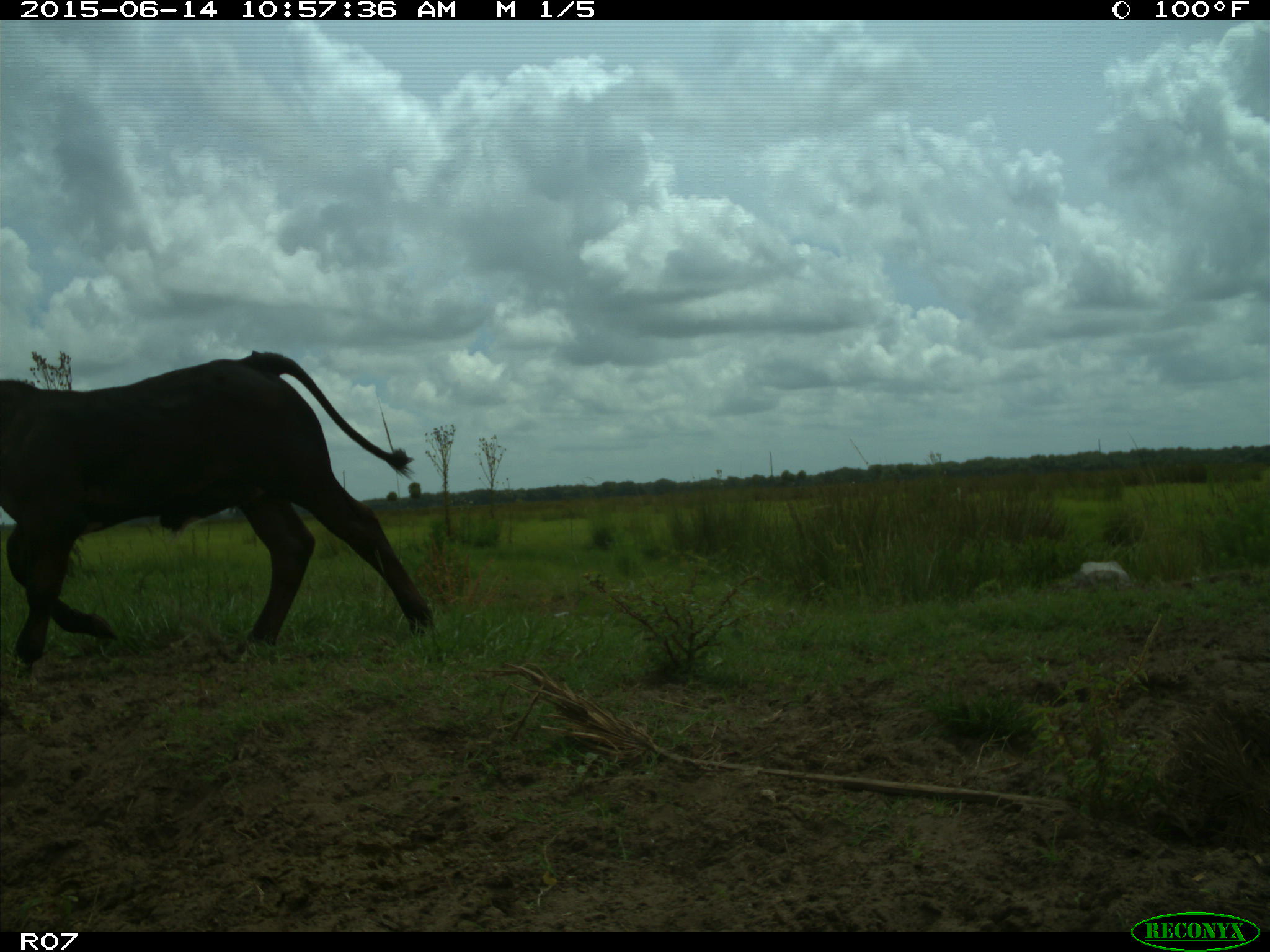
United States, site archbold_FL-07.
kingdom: Animalia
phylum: Chordata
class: Mammalia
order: Artiodactyla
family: Bovidae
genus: Bos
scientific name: Bos taurus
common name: domestic cow